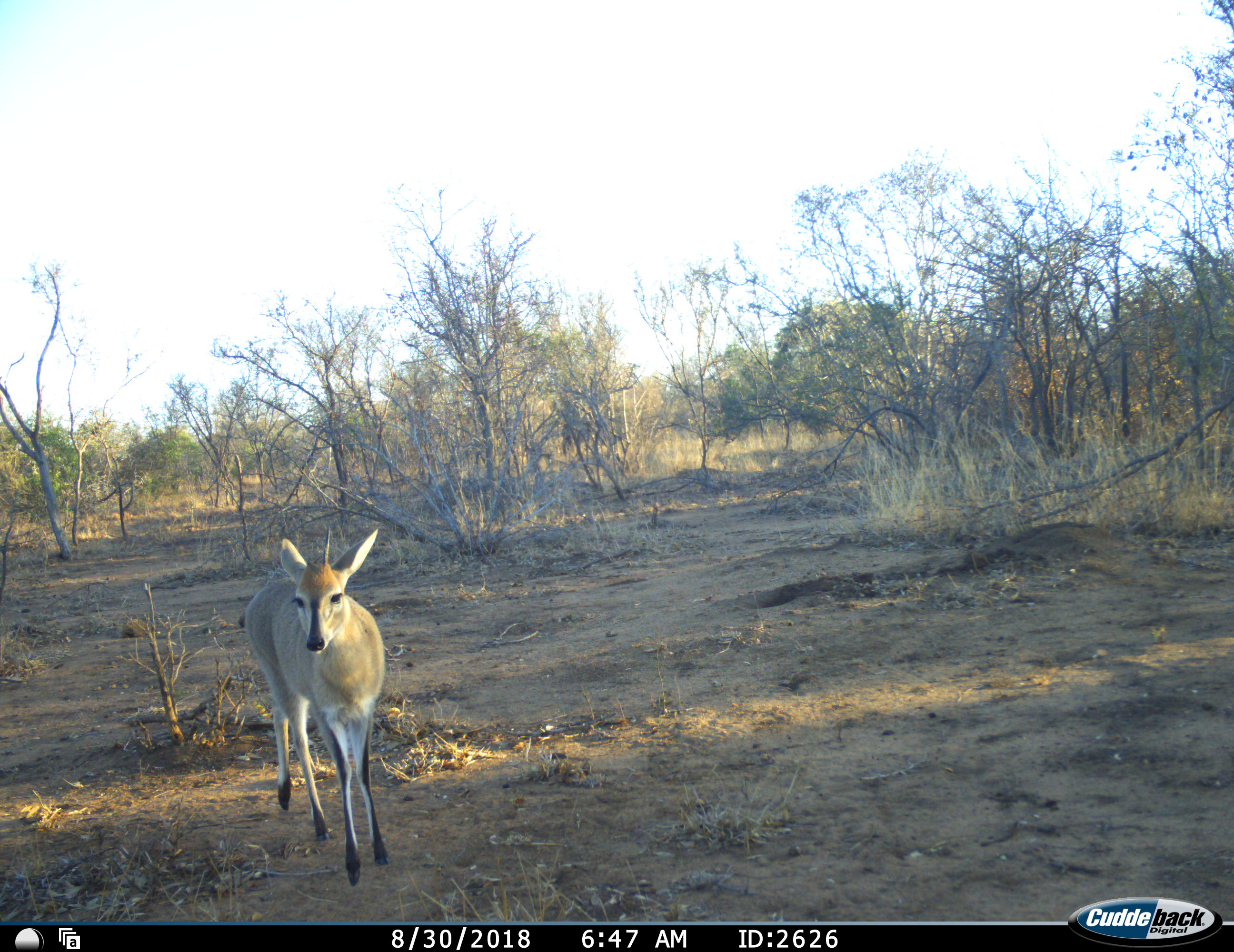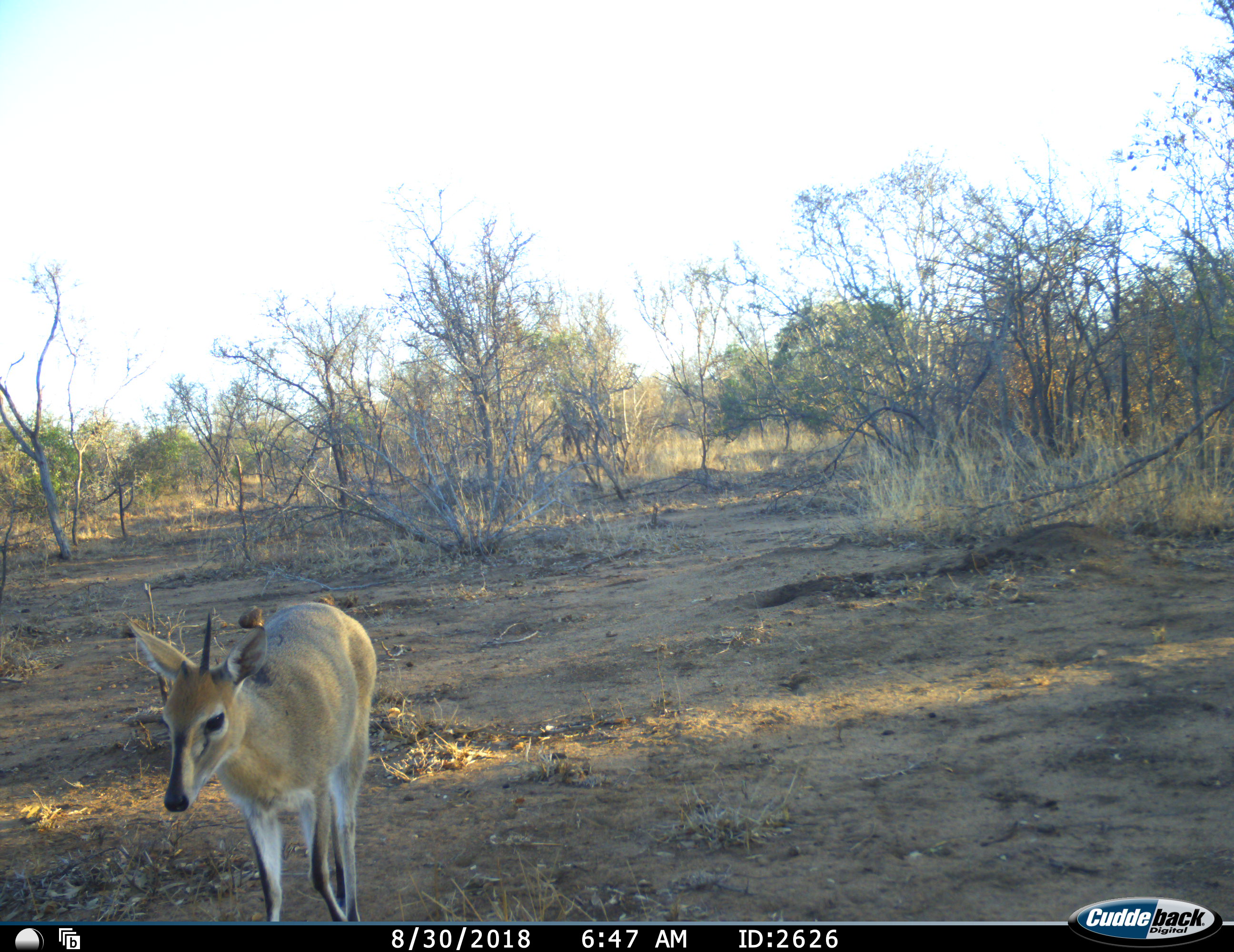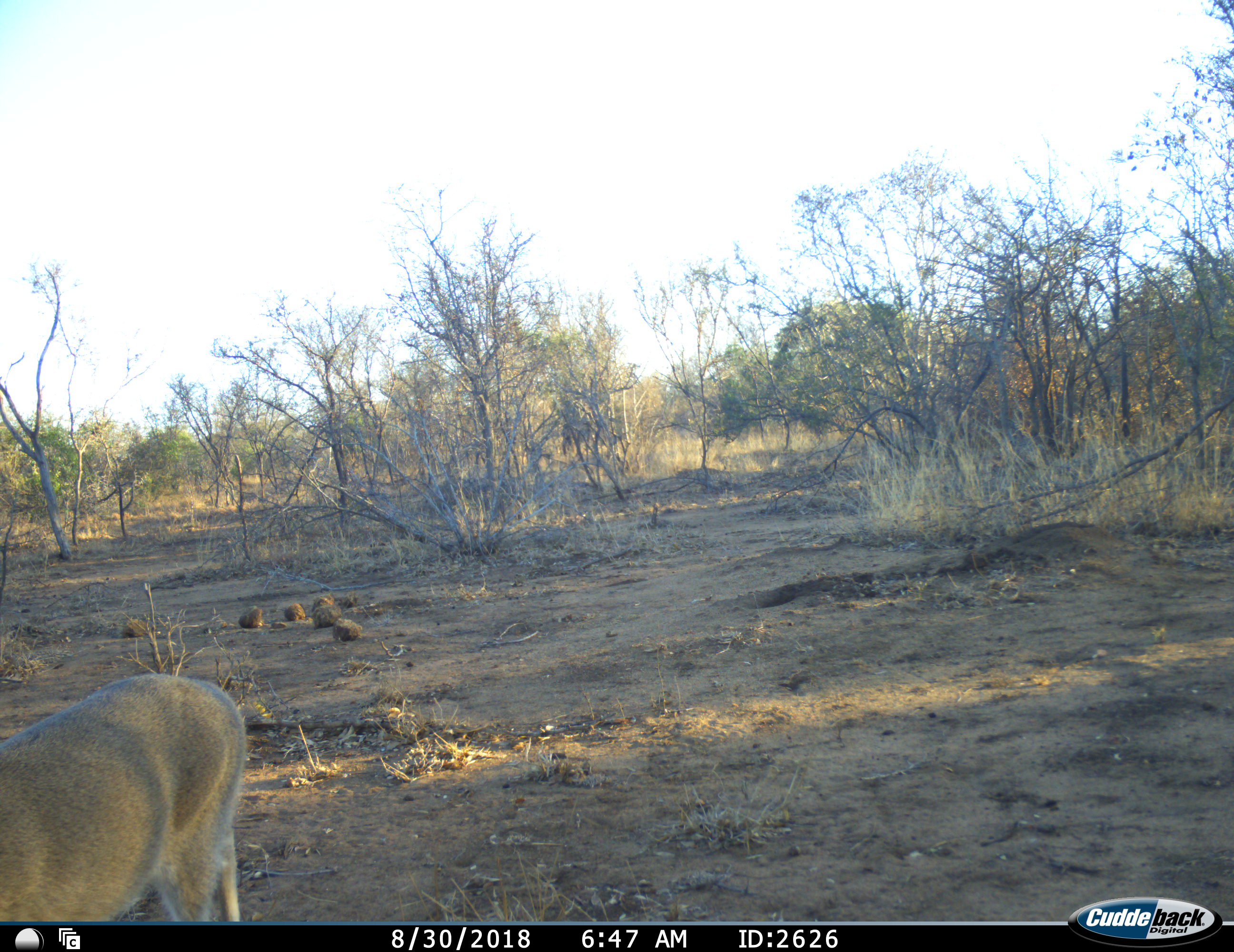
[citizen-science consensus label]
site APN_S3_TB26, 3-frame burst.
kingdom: Animalia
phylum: Chordata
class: Mammalia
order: Artiodactyla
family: Bovidae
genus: Sylvicapra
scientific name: Sylvicapra grimmia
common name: common duiker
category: duikercommongrey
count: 1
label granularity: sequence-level